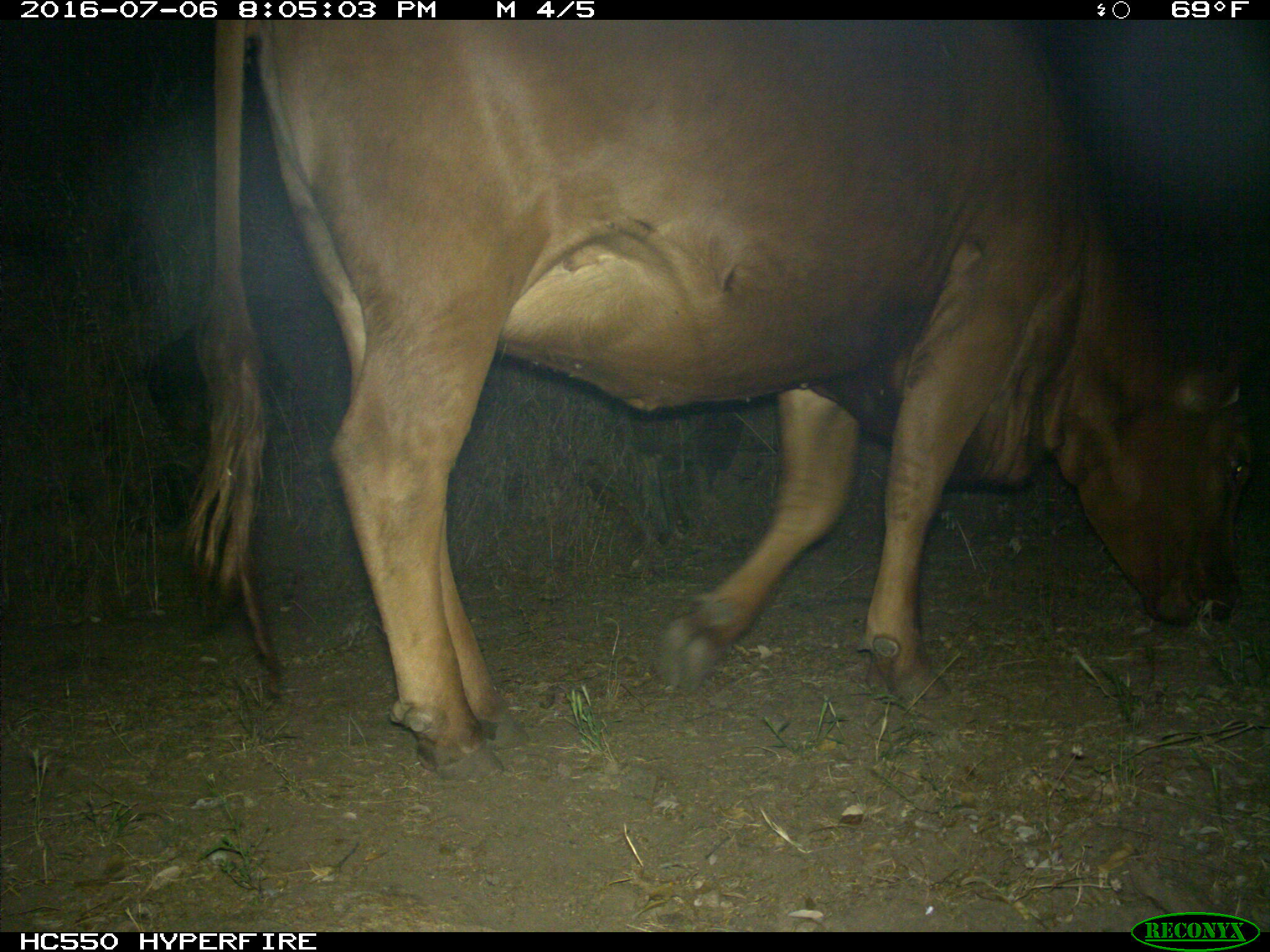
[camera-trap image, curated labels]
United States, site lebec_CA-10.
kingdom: Animalia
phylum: Chordata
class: Mammalia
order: Artiodactyla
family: Bovidae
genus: Bos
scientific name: Bos taurus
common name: domestic cow